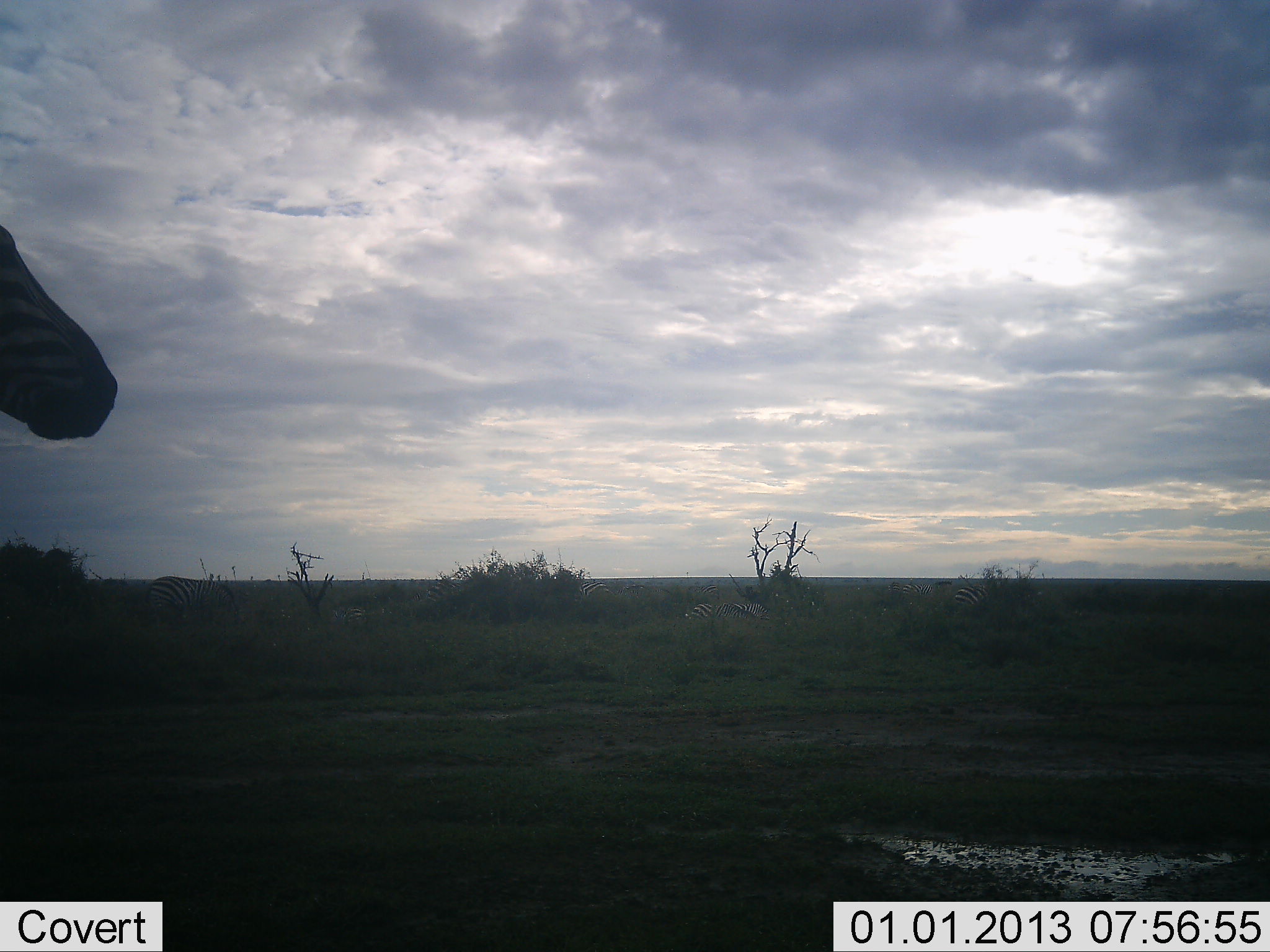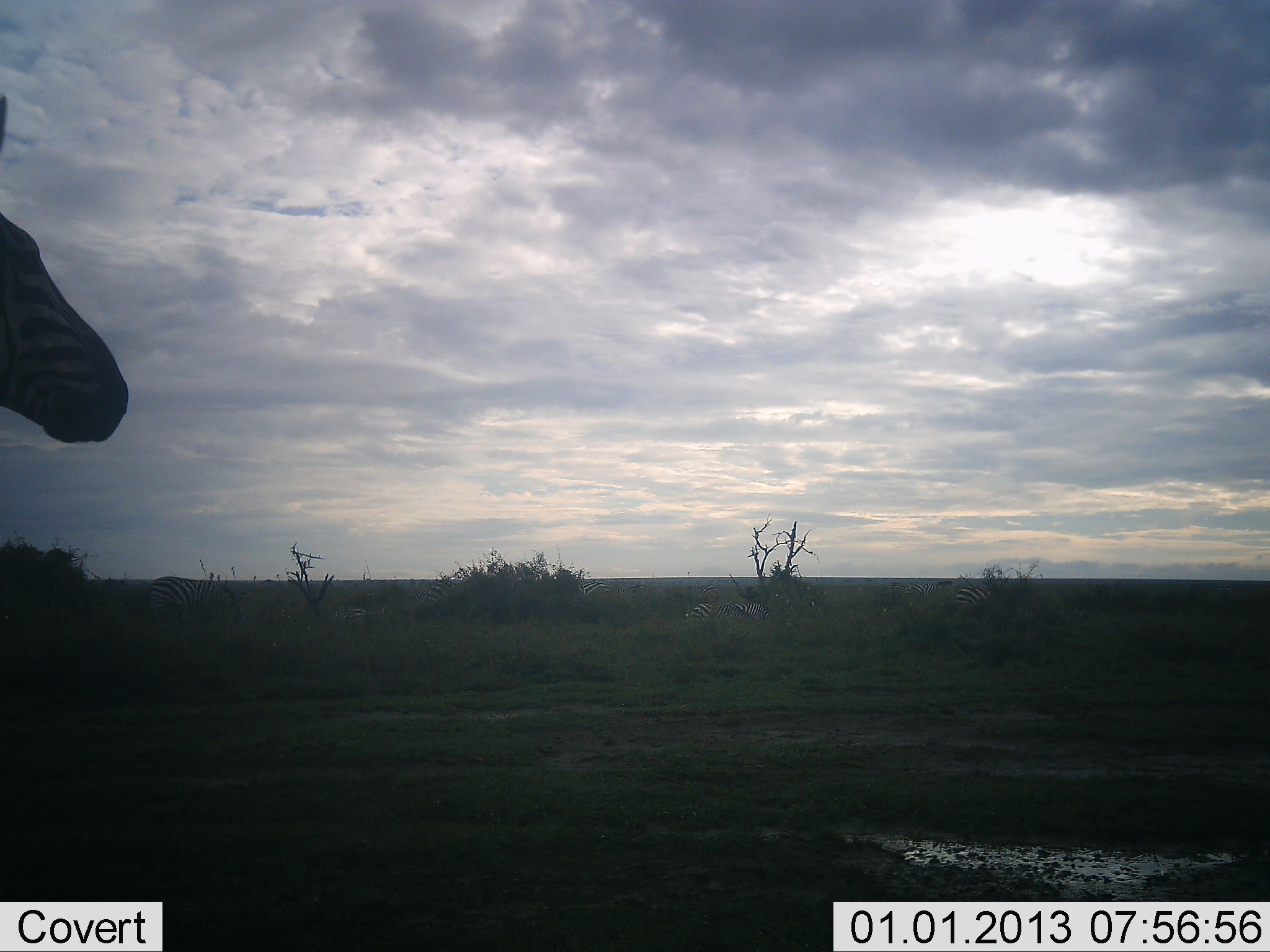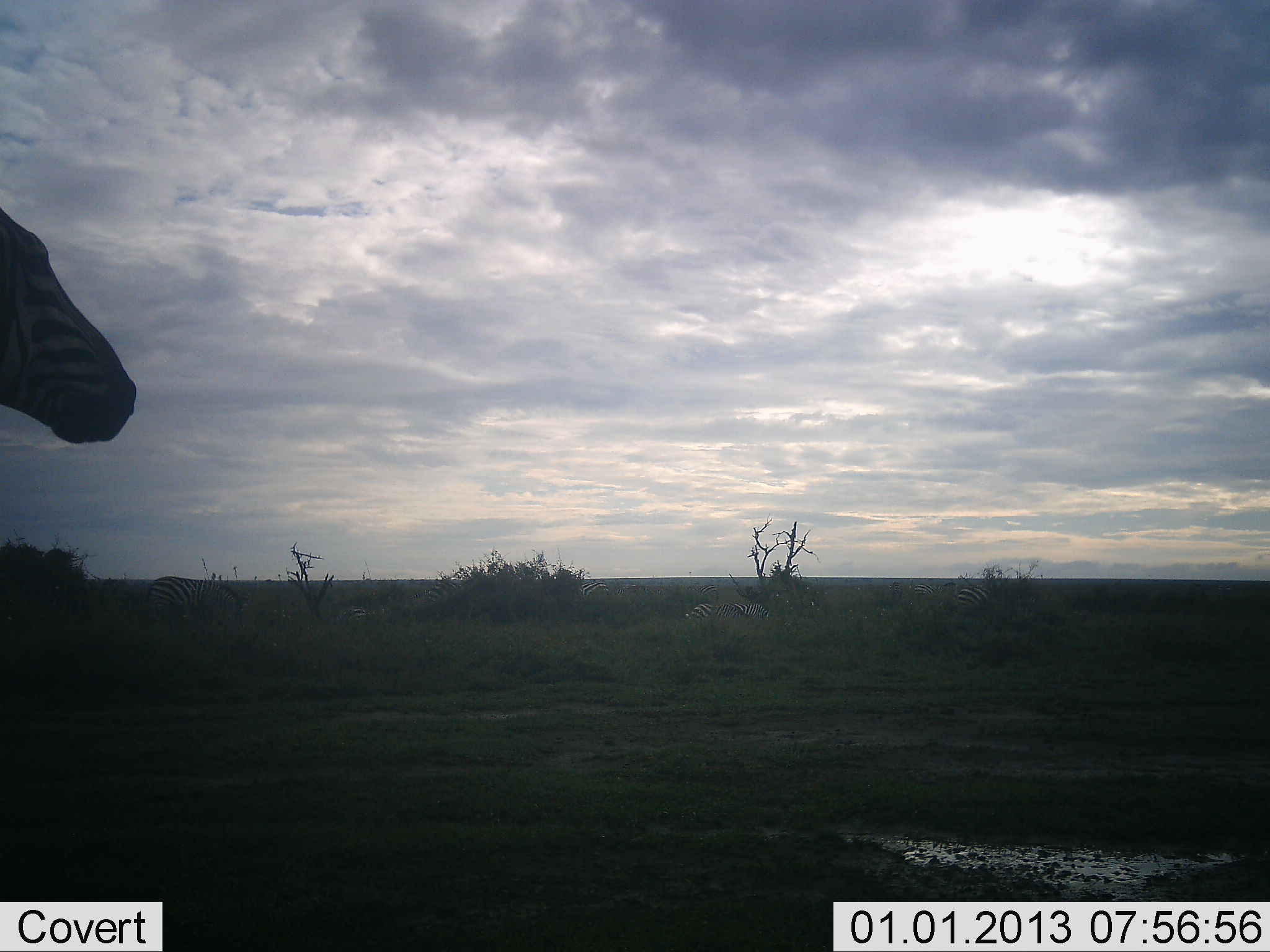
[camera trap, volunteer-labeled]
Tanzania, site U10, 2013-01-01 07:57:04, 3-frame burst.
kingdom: Animalia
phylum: Chordata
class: Mammalia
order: Perissodactyla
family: Equidae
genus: Equus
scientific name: Equus quagga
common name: plains zebra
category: zebra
Zebra (plains zebra) (Equus quagga), count 1. Behavior (volunteer vote fractions): standing 90%, resting 10%, moving 20%, interacting 0%. Young present (vote fraction): 0%. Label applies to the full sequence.